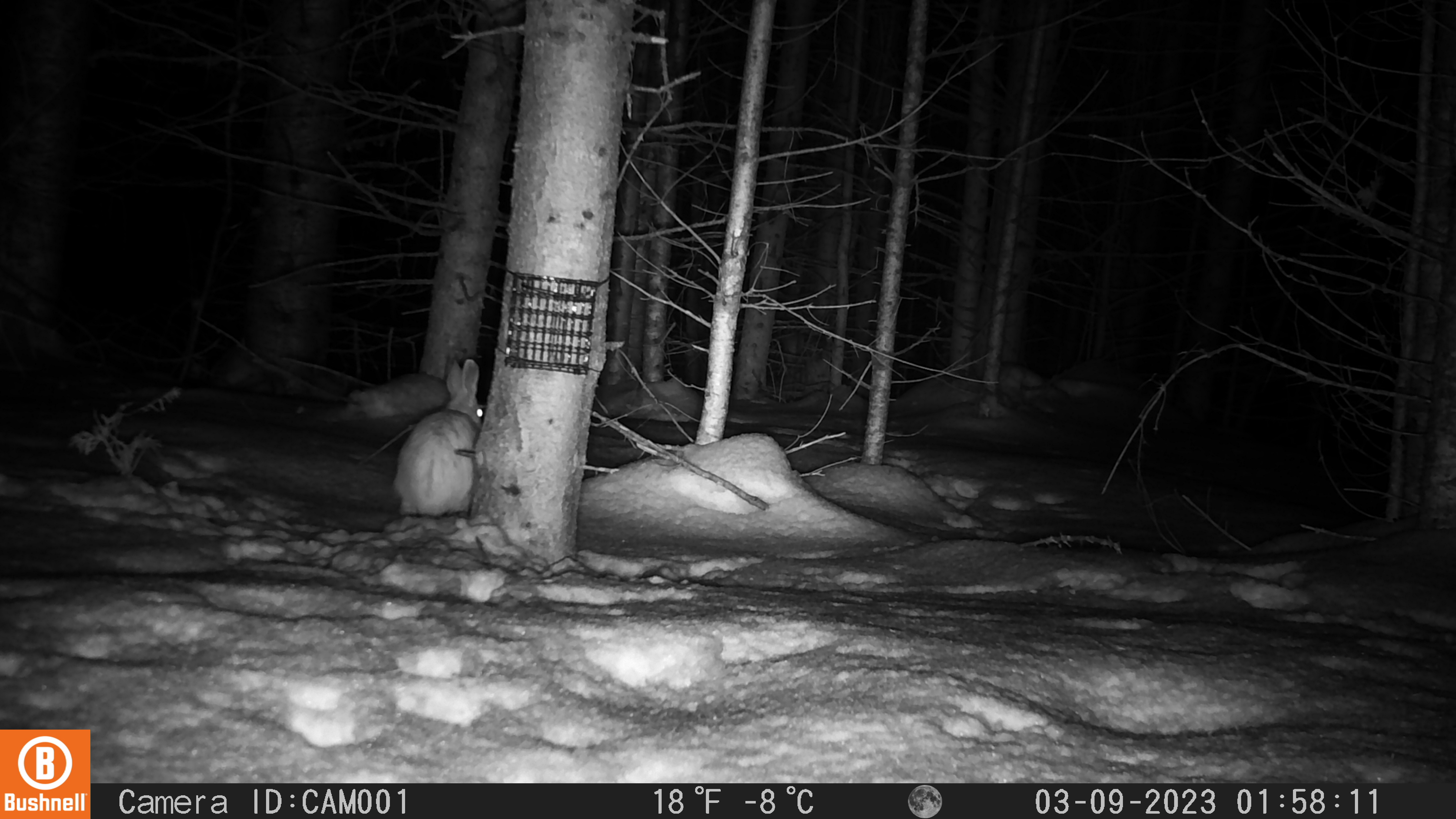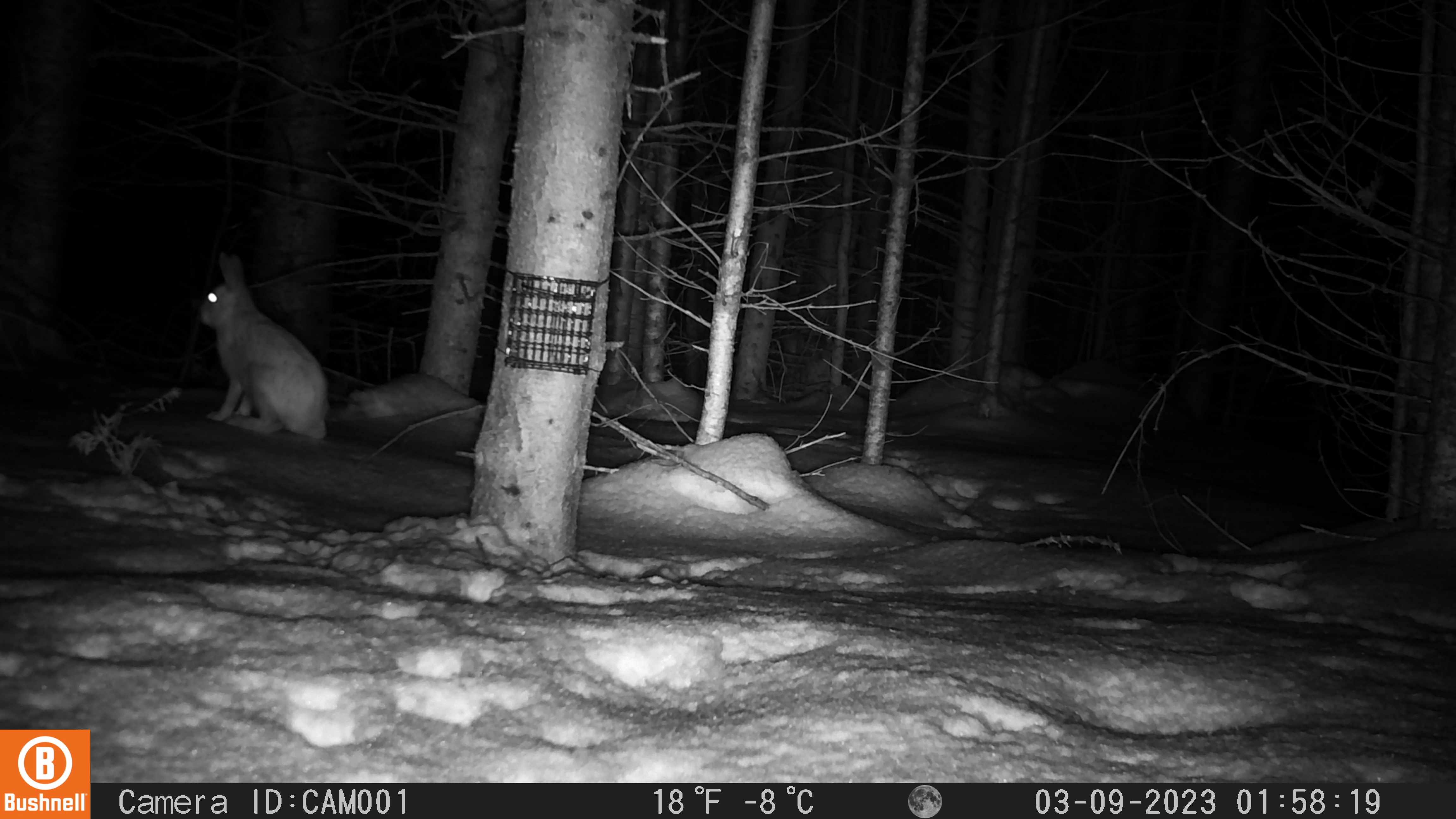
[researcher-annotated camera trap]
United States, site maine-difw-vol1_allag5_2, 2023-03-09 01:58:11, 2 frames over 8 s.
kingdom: Animalia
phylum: Chordata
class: Mammalia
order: Lagomorpha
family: Leporidae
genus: Lepus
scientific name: Lepus americanus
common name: snowshoe hare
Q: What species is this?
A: Snowshoe hare (Lepus americanus).